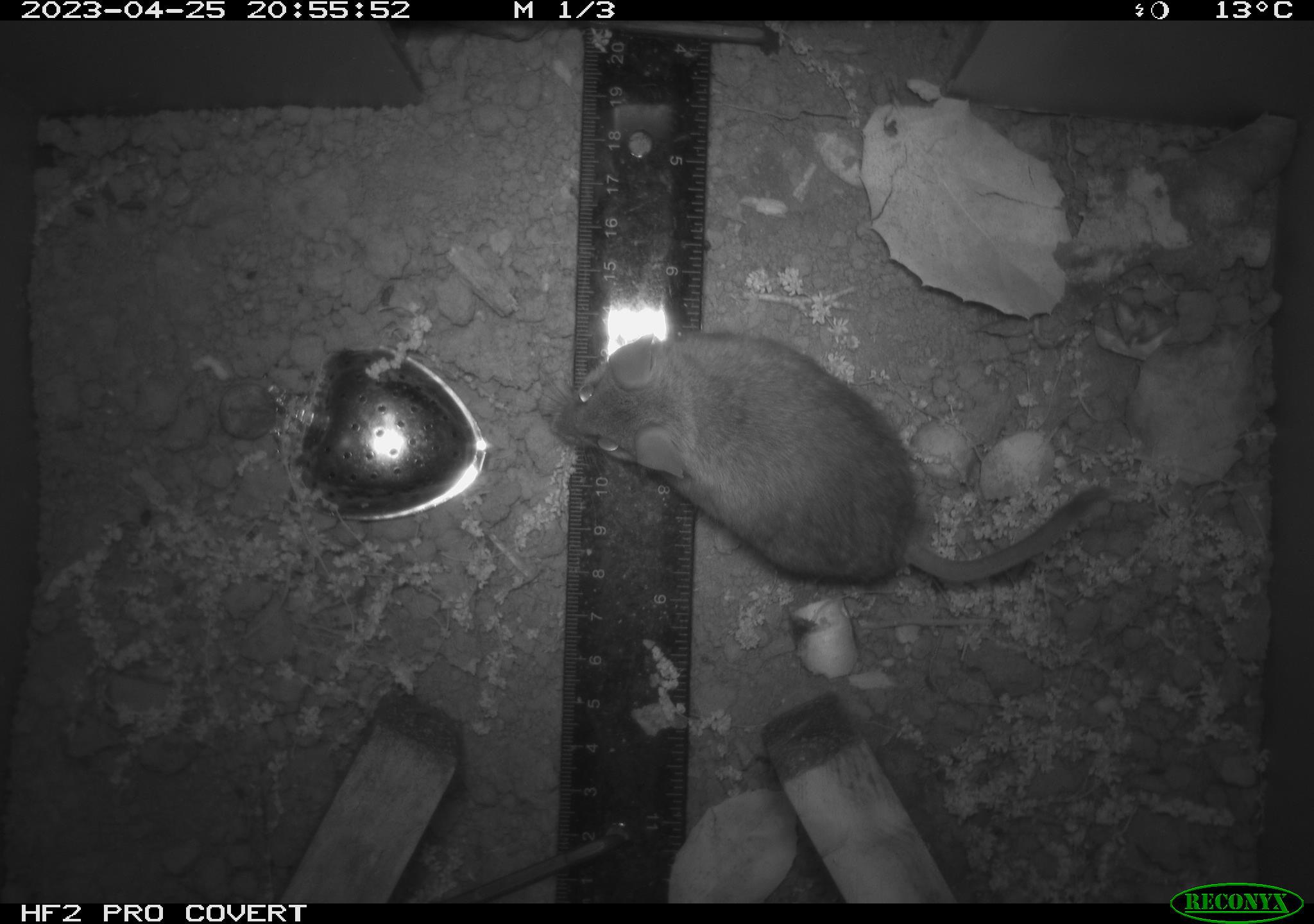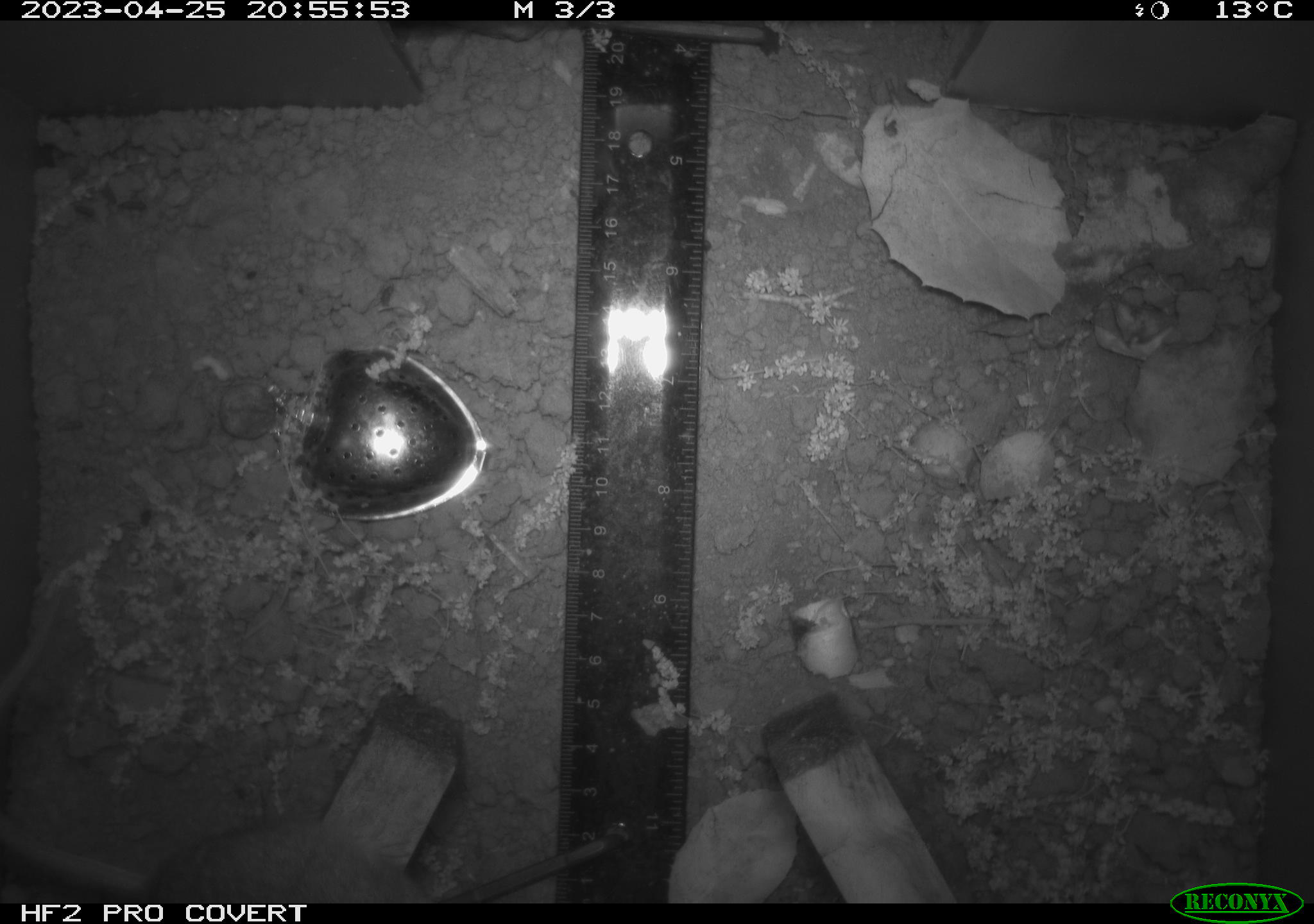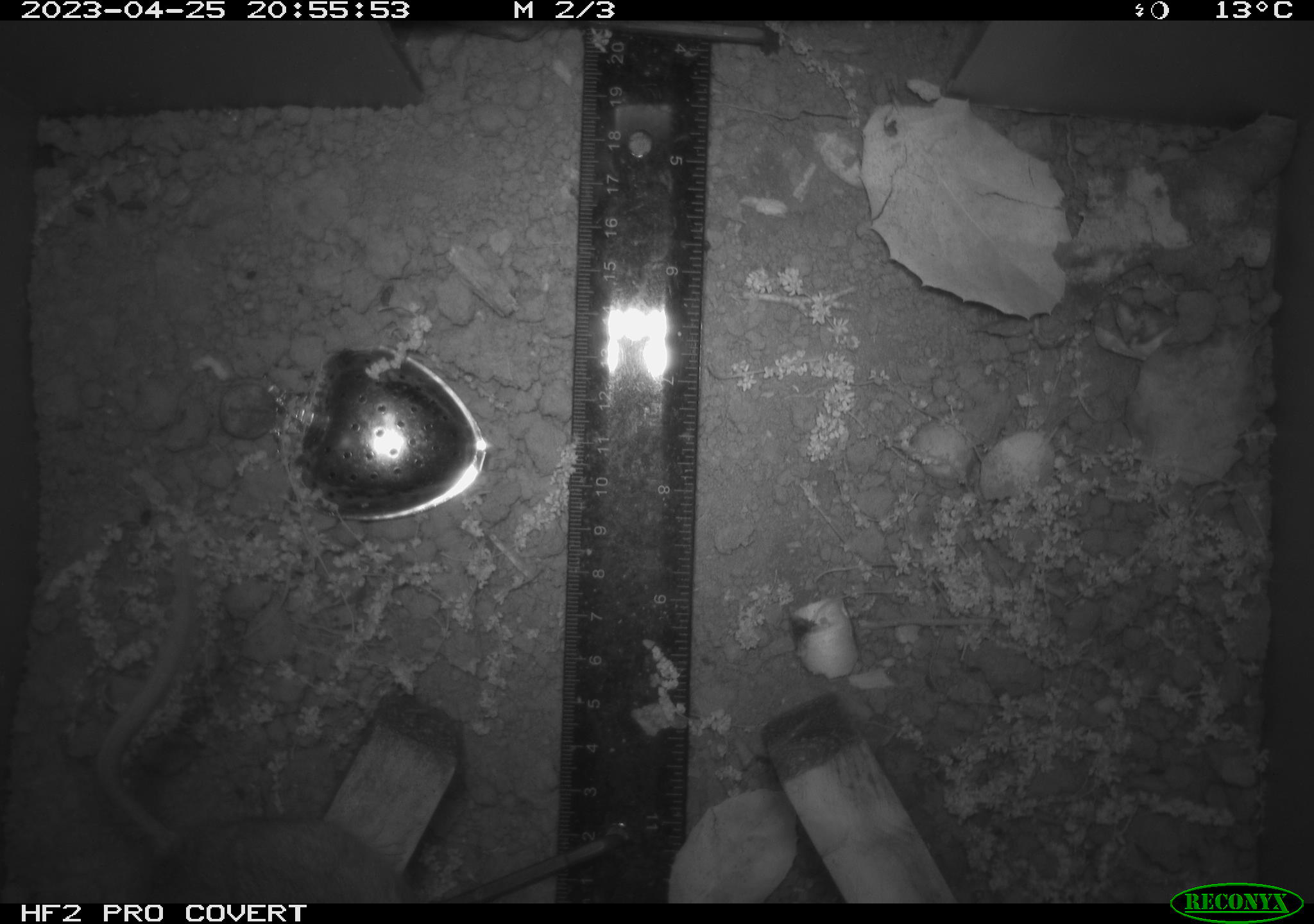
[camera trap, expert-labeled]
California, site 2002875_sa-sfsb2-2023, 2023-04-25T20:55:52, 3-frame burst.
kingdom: Animalia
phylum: Chordata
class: Mammalia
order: Rodentia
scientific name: Rodentia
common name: mouse species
Mouse species (Rodentia).